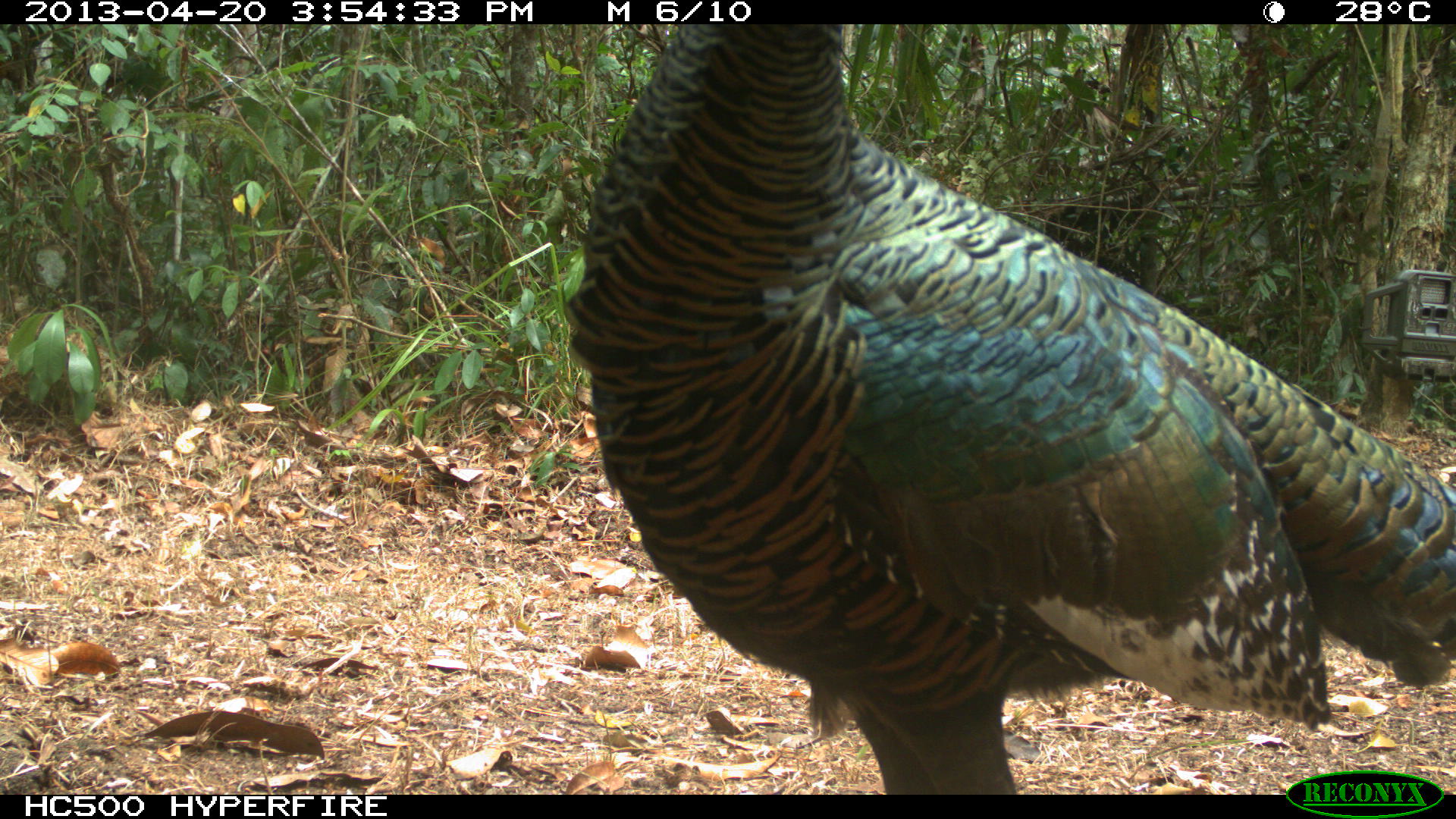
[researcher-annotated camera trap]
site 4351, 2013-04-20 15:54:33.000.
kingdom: Animalia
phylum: Chordata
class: Aves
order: Galliformes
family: Phasianidae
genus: Meleagris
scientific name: Meleagris ocellata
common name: ocellated turkey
Meleagris ocellata (ocellated turkey), count 3.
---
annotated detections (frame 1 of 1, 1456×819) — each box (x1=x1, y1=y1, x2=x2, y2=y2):
meleagris ocellata: (x1=557, y1=24, x2=1456, y2=793)